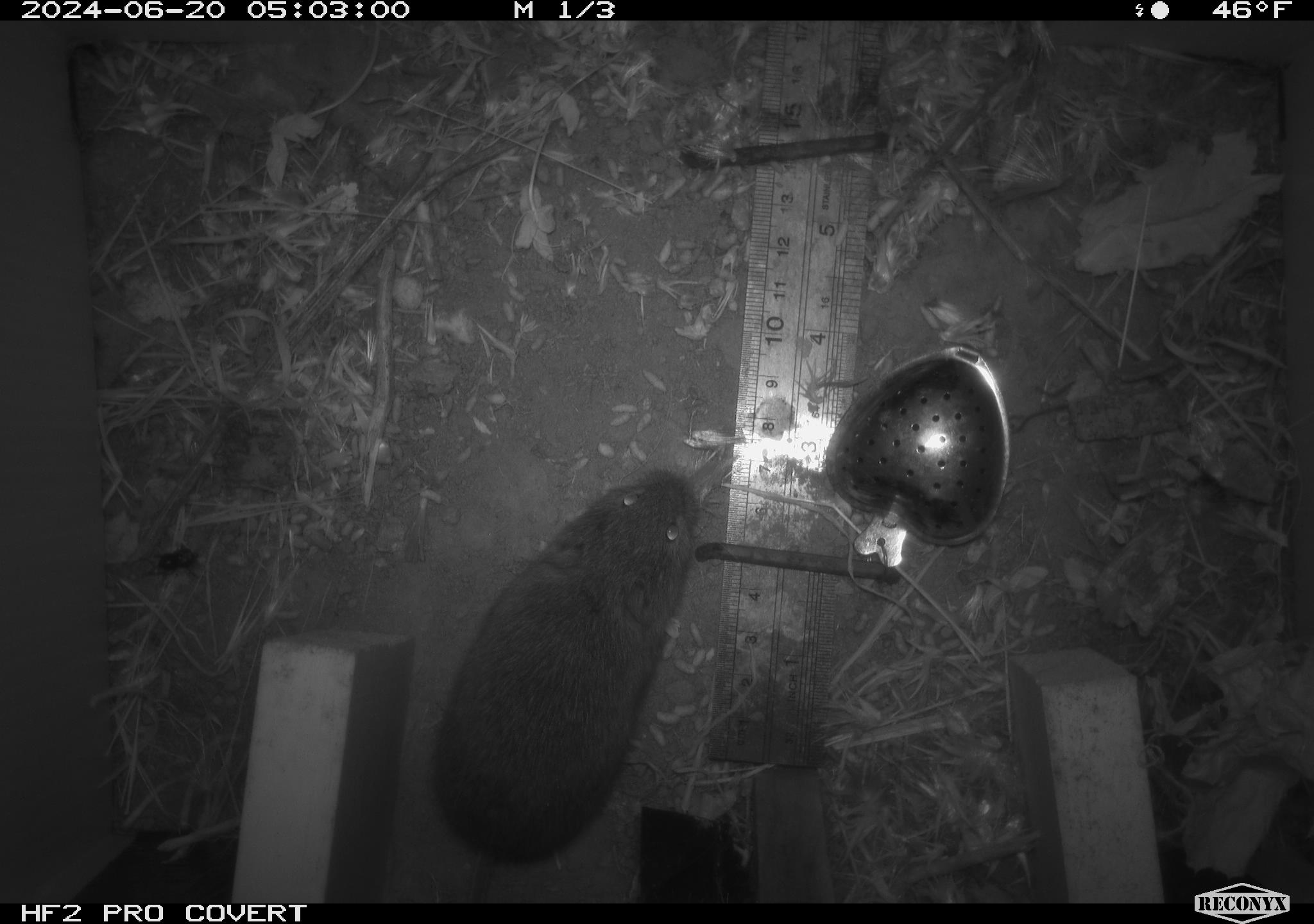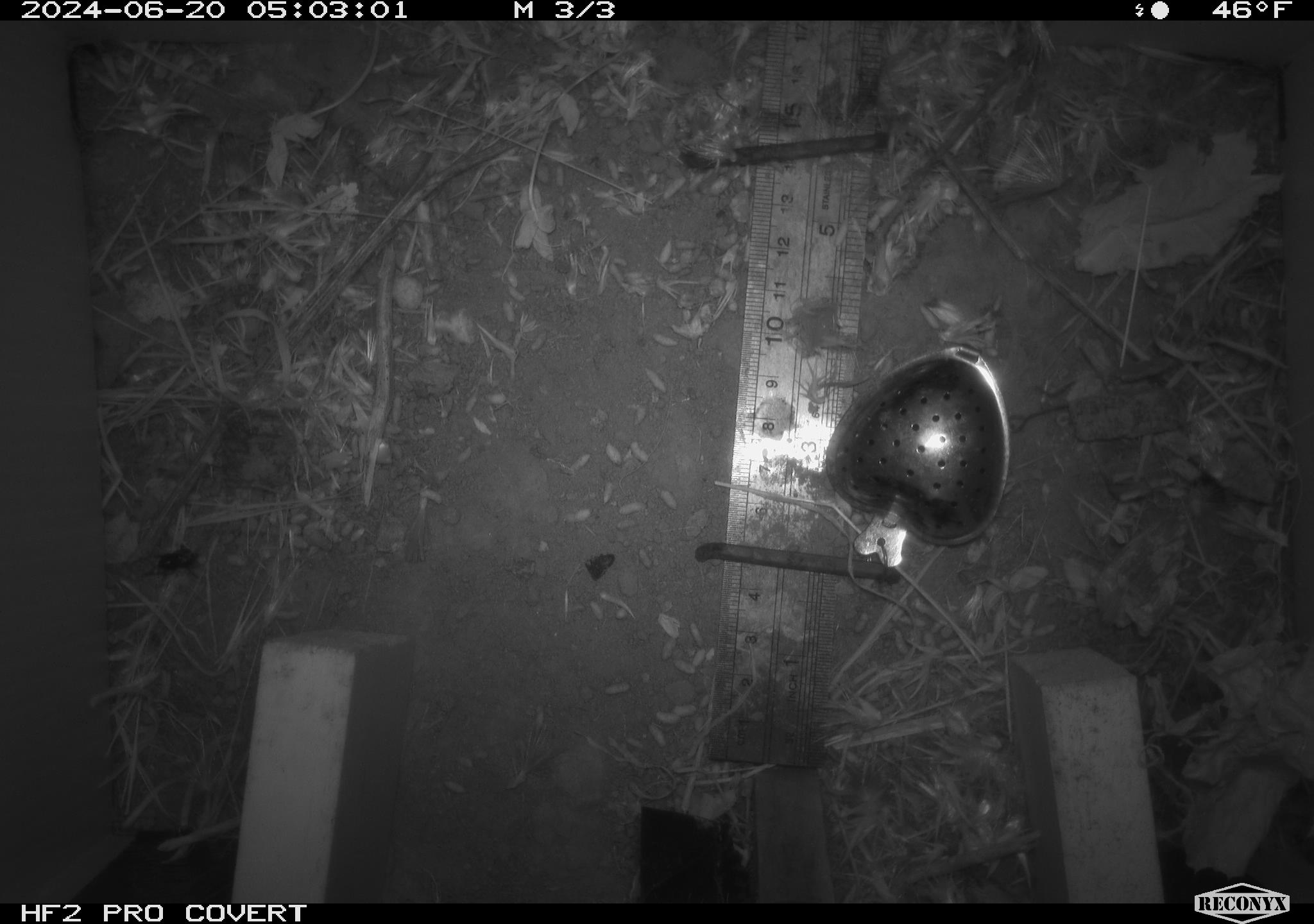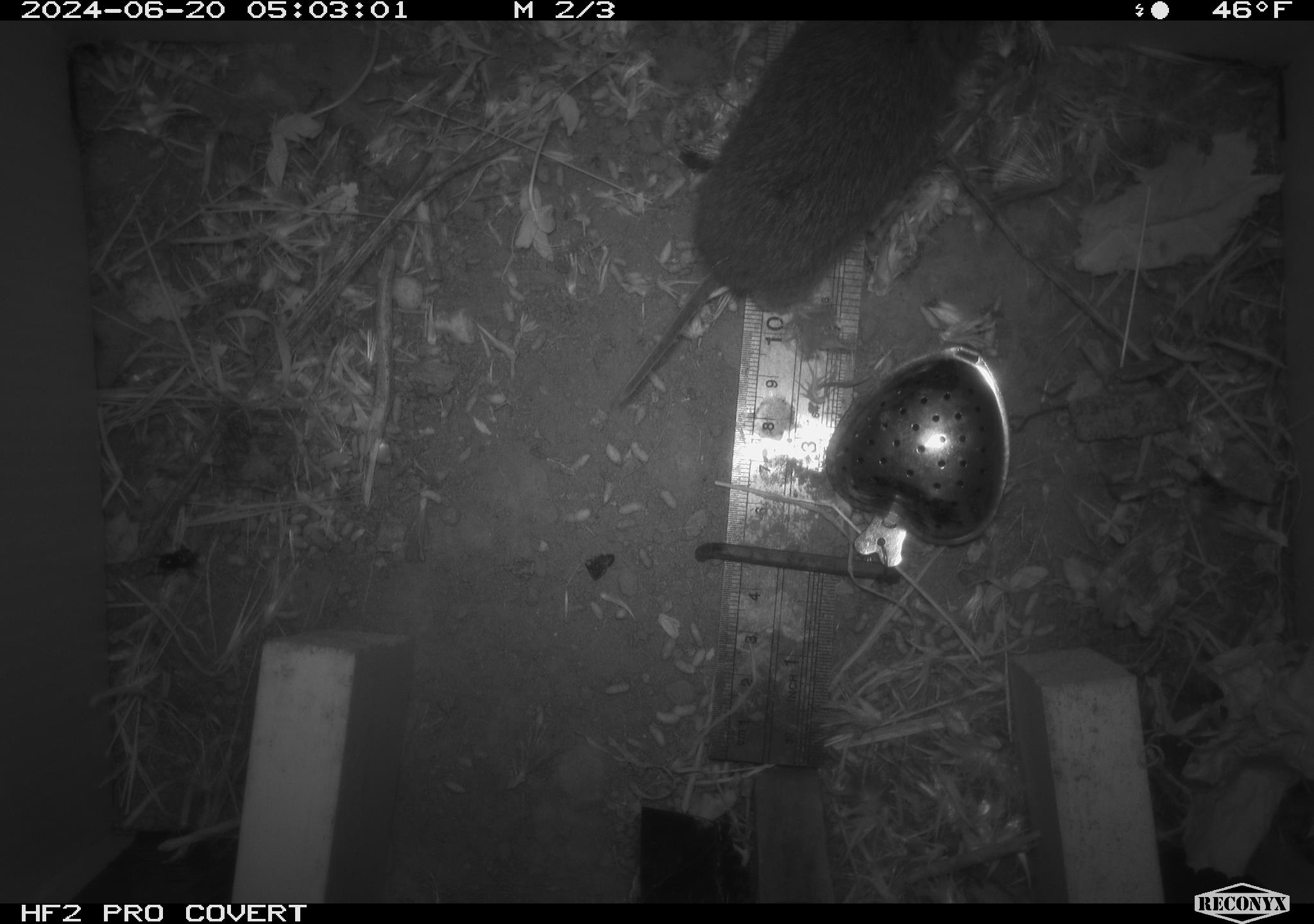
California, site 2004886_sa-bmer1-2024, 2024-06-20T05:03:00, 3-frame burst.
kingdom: Animalia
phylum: Chordata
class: Mammalia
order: Rodentia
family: Cricetidae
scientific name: Cricetidae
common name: hamsters, voles, lemmings, and allies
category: cricetidae family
Cricetidae family (hamsters, voles, lemmings, and allies) (Cricetidae).